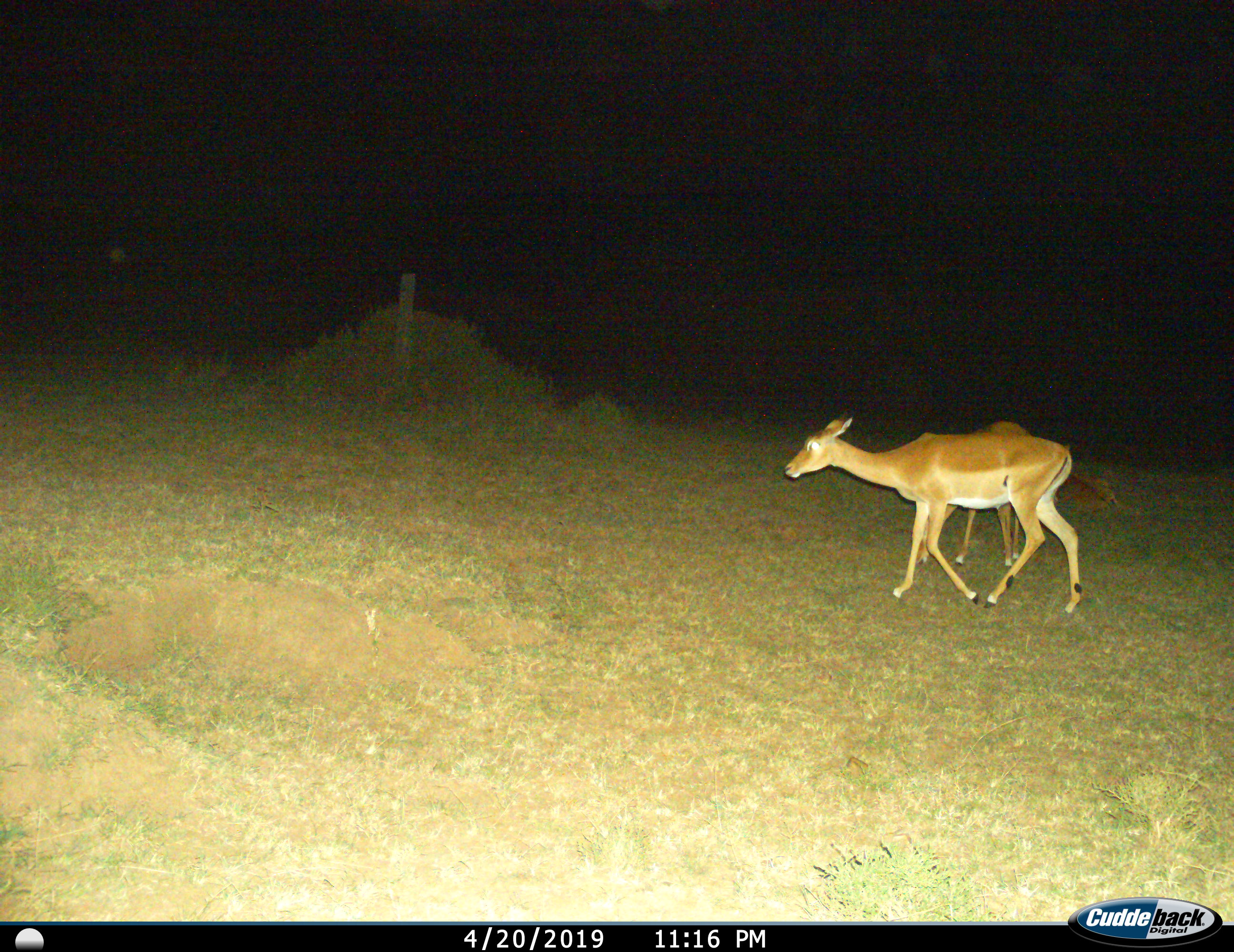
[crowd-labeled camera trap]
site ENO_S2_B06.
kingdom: Animalia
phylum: Chordata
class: Mammalia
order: Artiodactyla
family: Bovidae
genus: Aepyceros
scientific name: Aepyceros melampus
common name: impala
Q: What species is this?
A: Impala (Aepyceros melampus).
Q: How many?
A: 2.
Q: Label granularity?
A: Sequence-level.